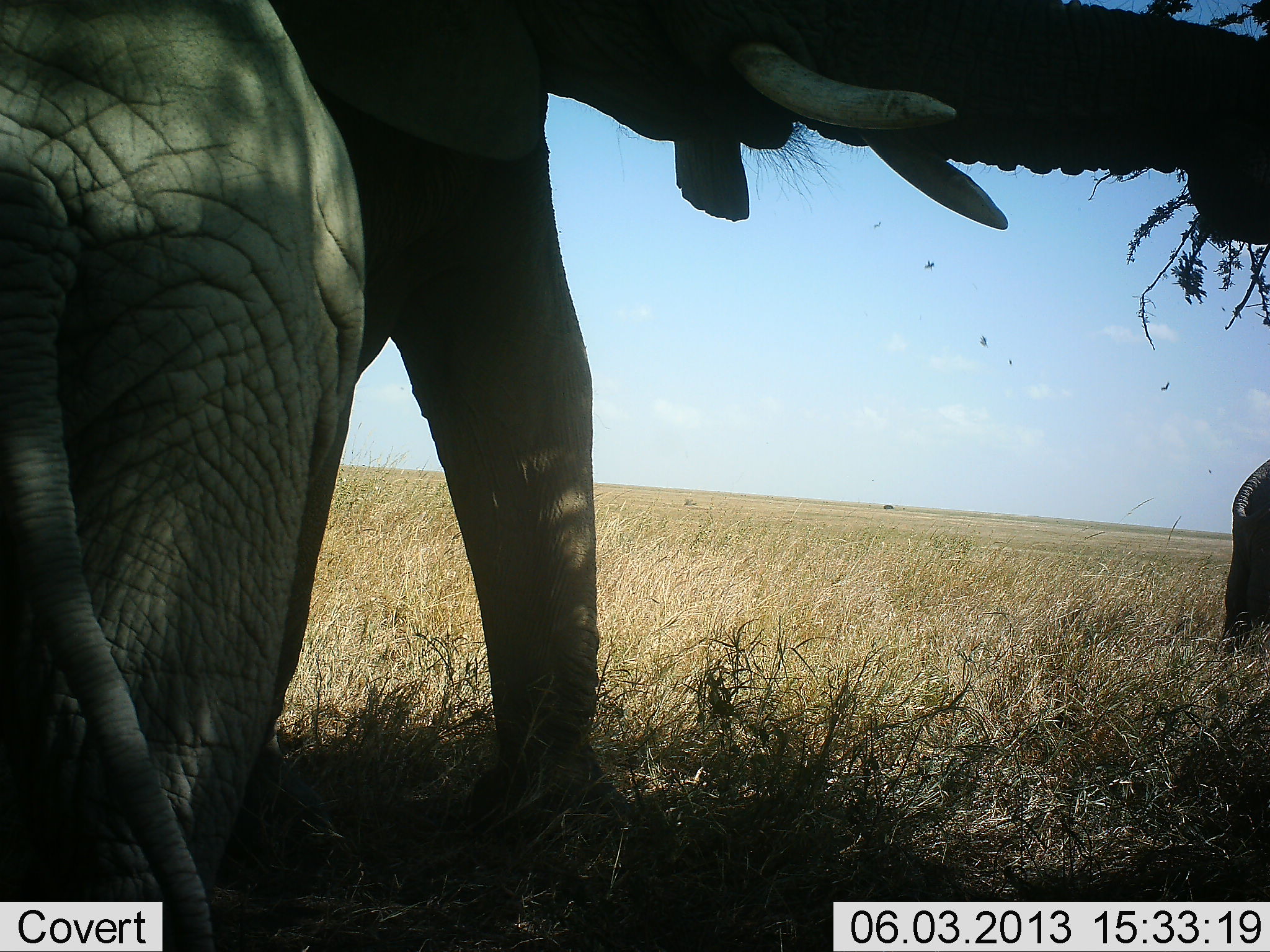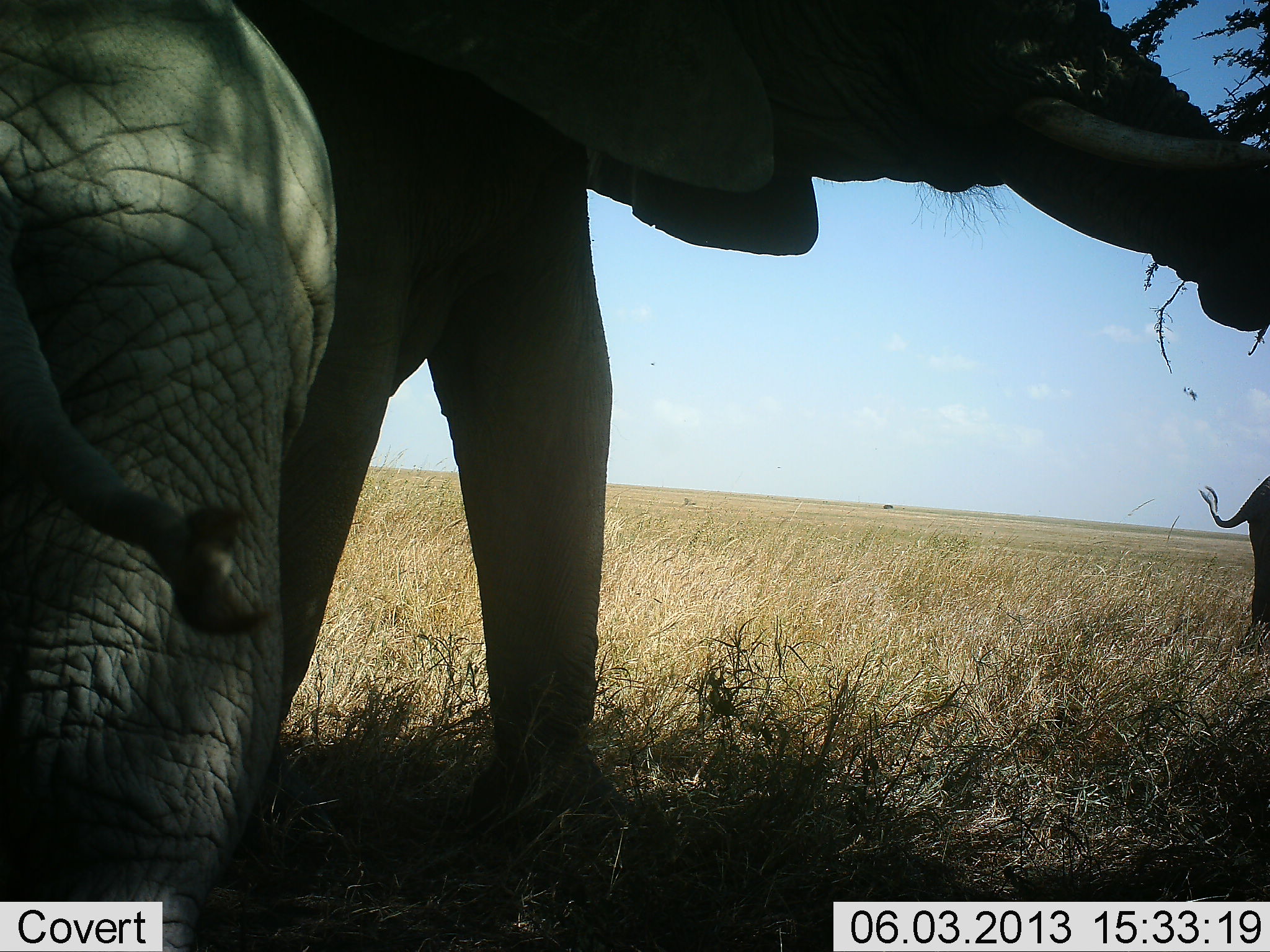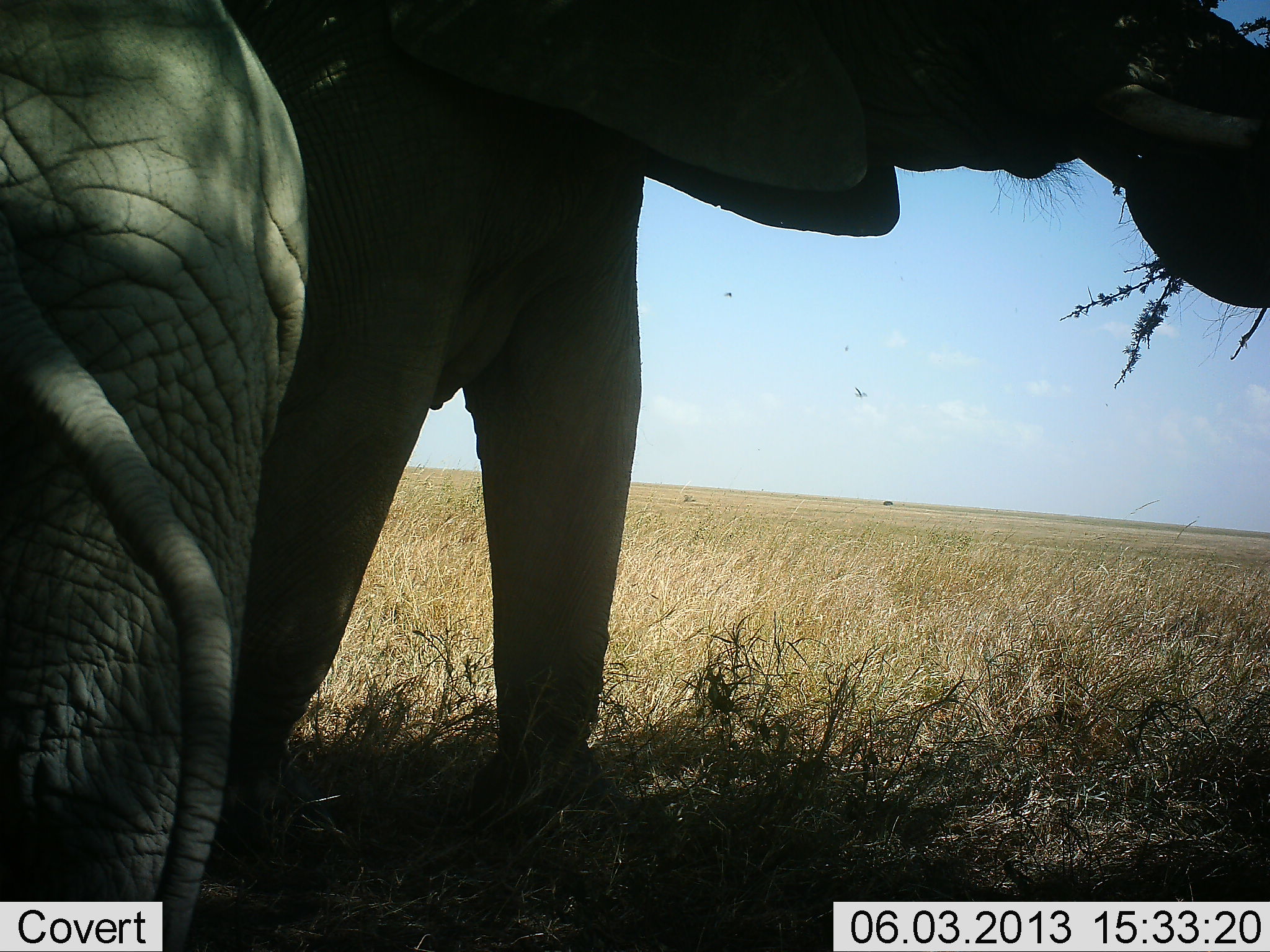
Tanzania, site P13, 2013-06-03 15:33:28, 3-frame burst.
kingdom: Animalia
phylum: Chordata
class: Mammalia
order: Proboscidea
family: Elephantidae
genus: Loxodonta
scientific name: Loxodonta africana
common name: african bush elephant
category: elephant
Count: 3.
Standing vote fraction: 52%.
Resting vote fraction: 6%.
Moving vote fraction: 13%.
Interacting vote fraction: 10%.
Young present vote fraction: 29%.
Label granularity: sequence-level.